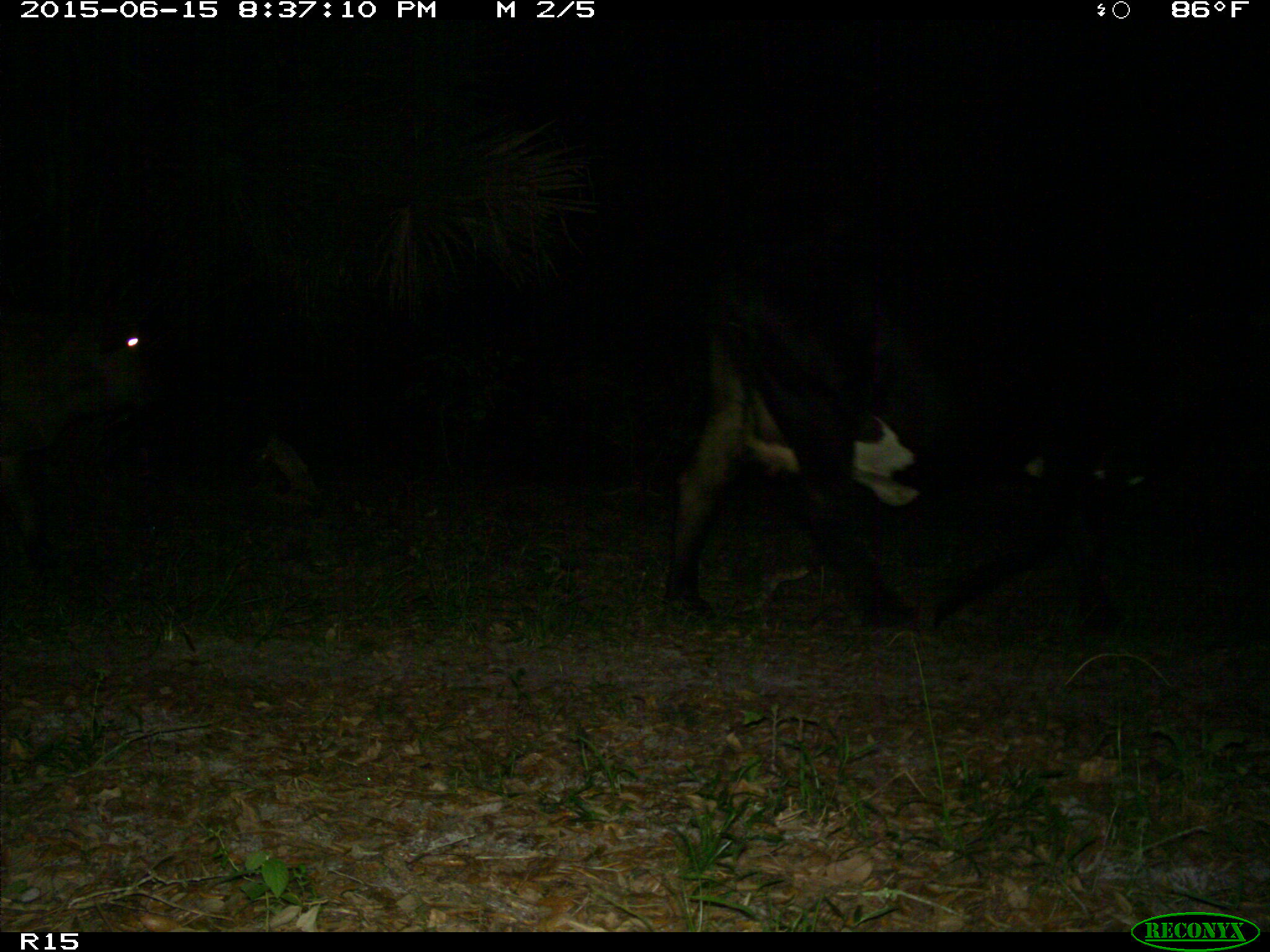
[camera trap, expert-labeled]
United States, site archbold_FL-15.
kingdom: Animalia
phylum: Chordata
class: Mammalia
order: Artiodactyla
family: Bovidae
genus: Bos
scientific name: Bos taurus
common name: domestic cow